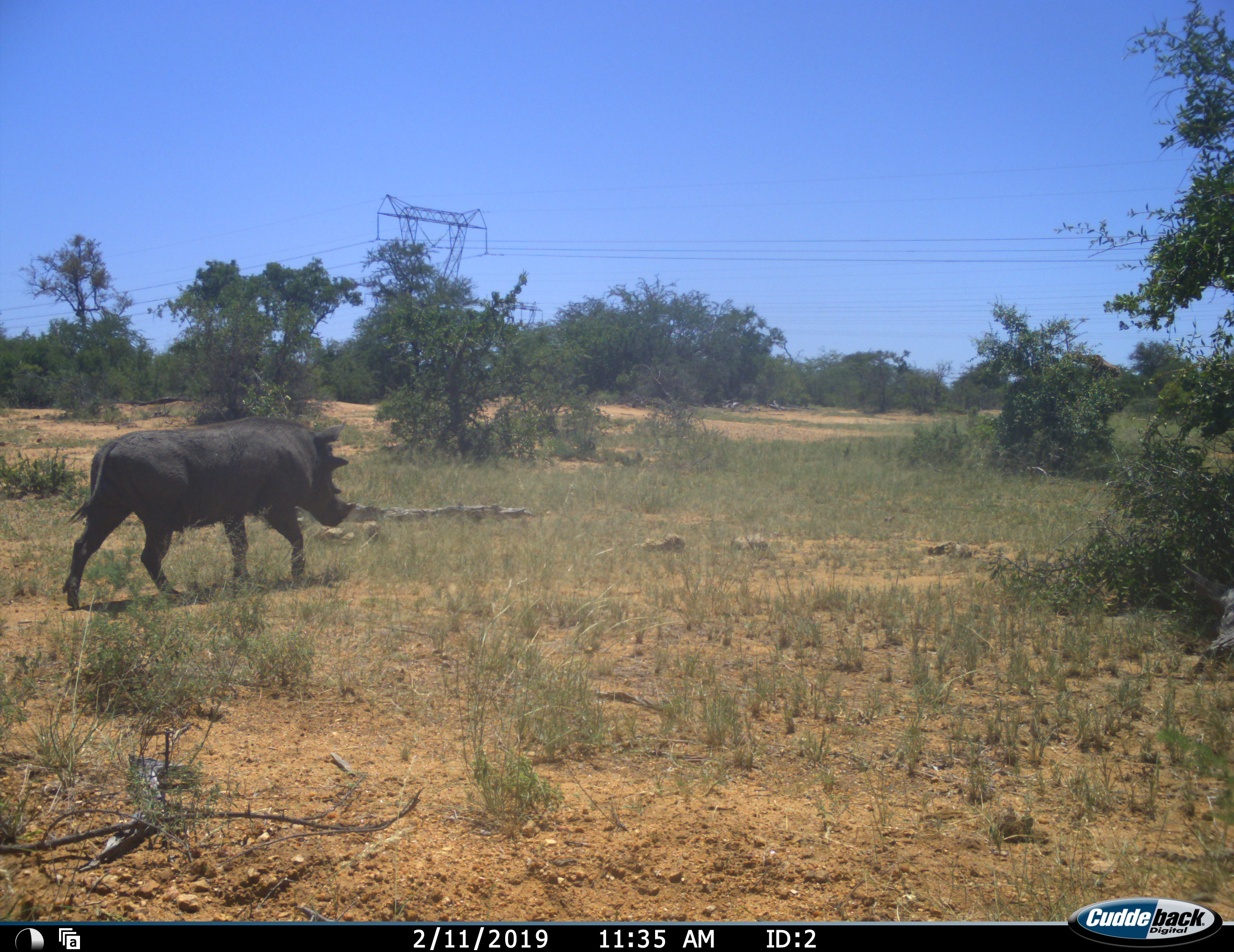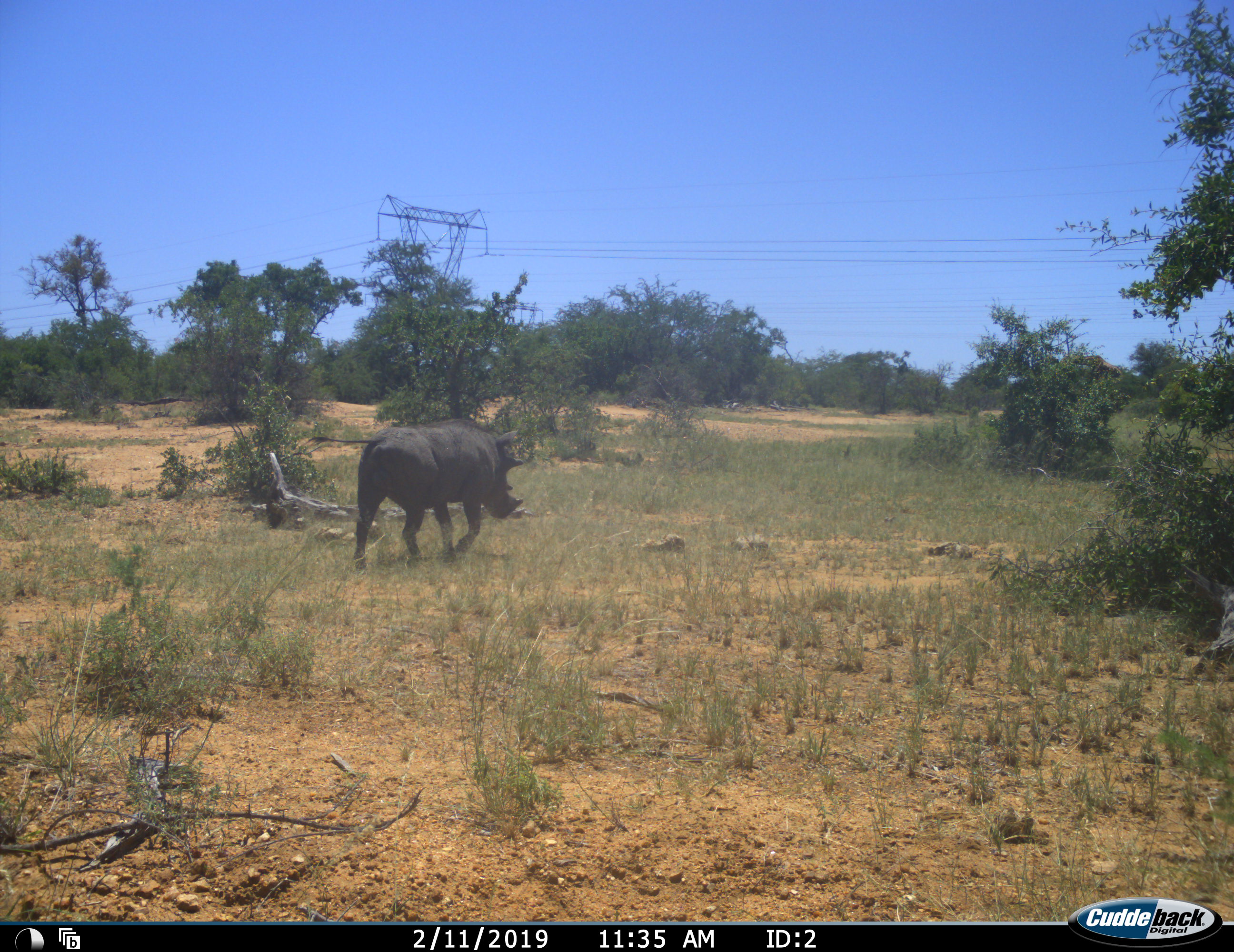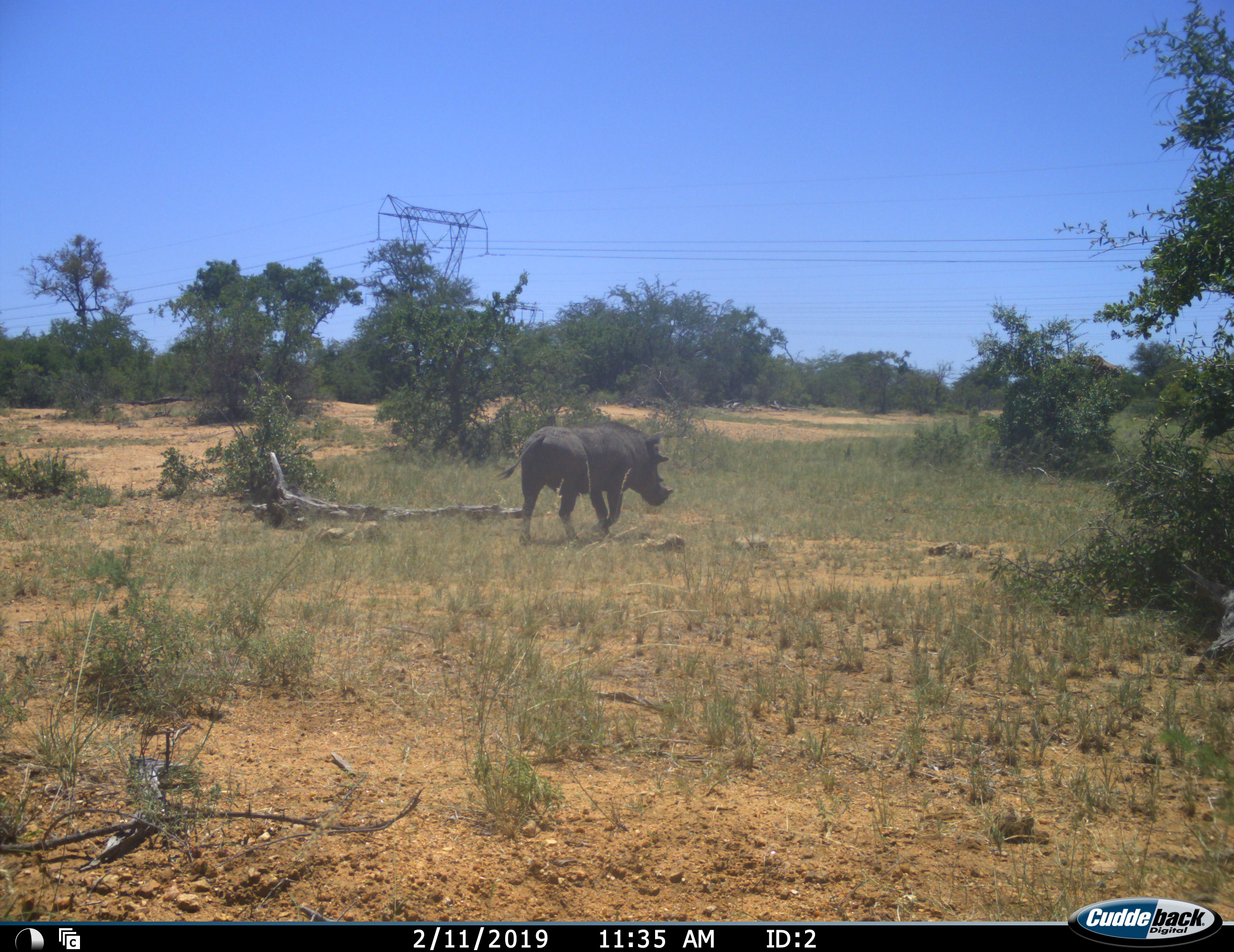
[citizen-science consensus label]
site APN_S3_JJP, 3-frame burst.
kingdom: Animalia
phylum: Chordata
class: Mammalia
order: Artiodactyla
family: Suidae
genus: Phacochoerus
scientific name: Phacochoerus africanus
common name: warthog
Warthog (Phacochoerus africanus), count 1. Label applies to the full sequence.